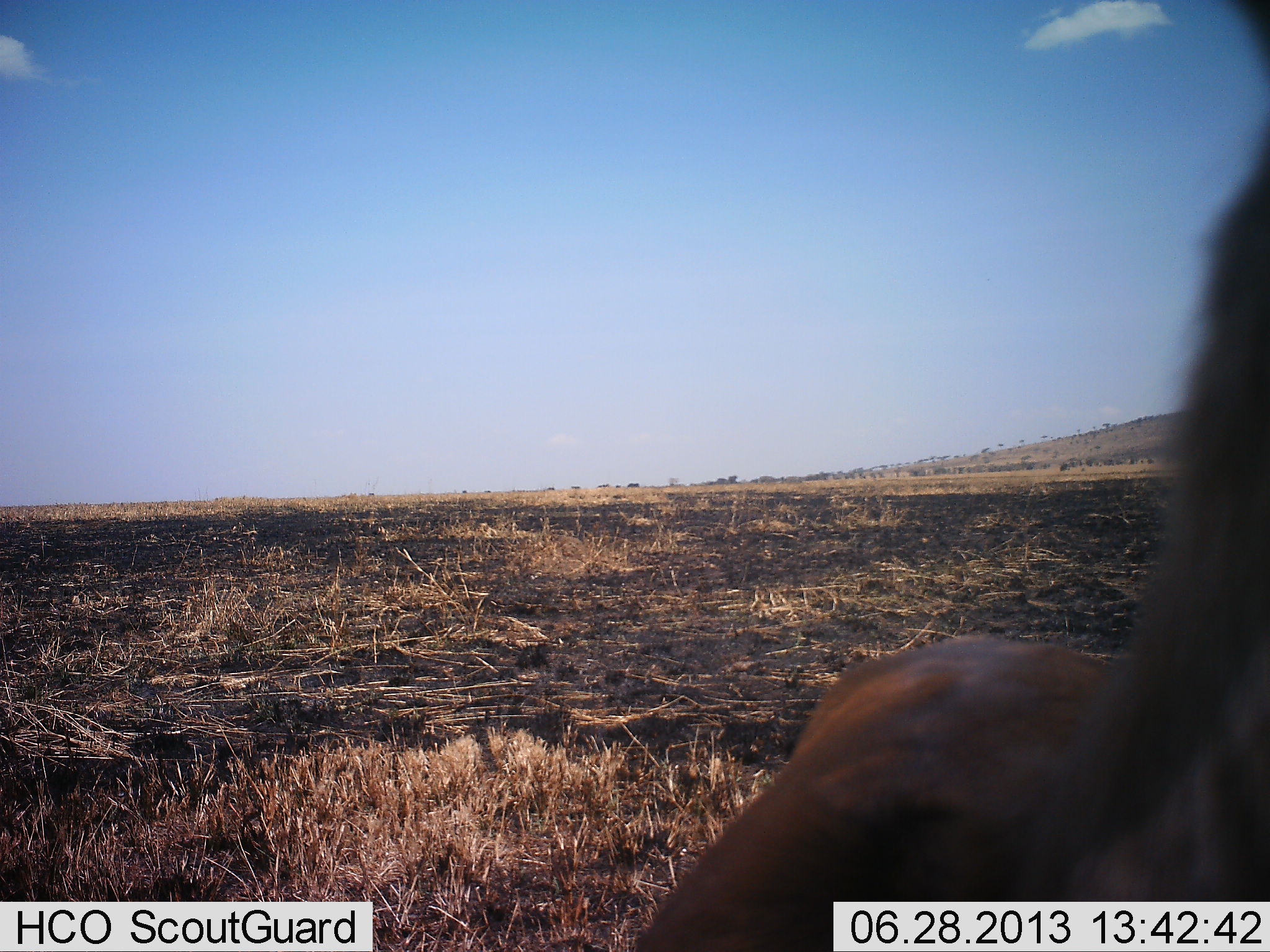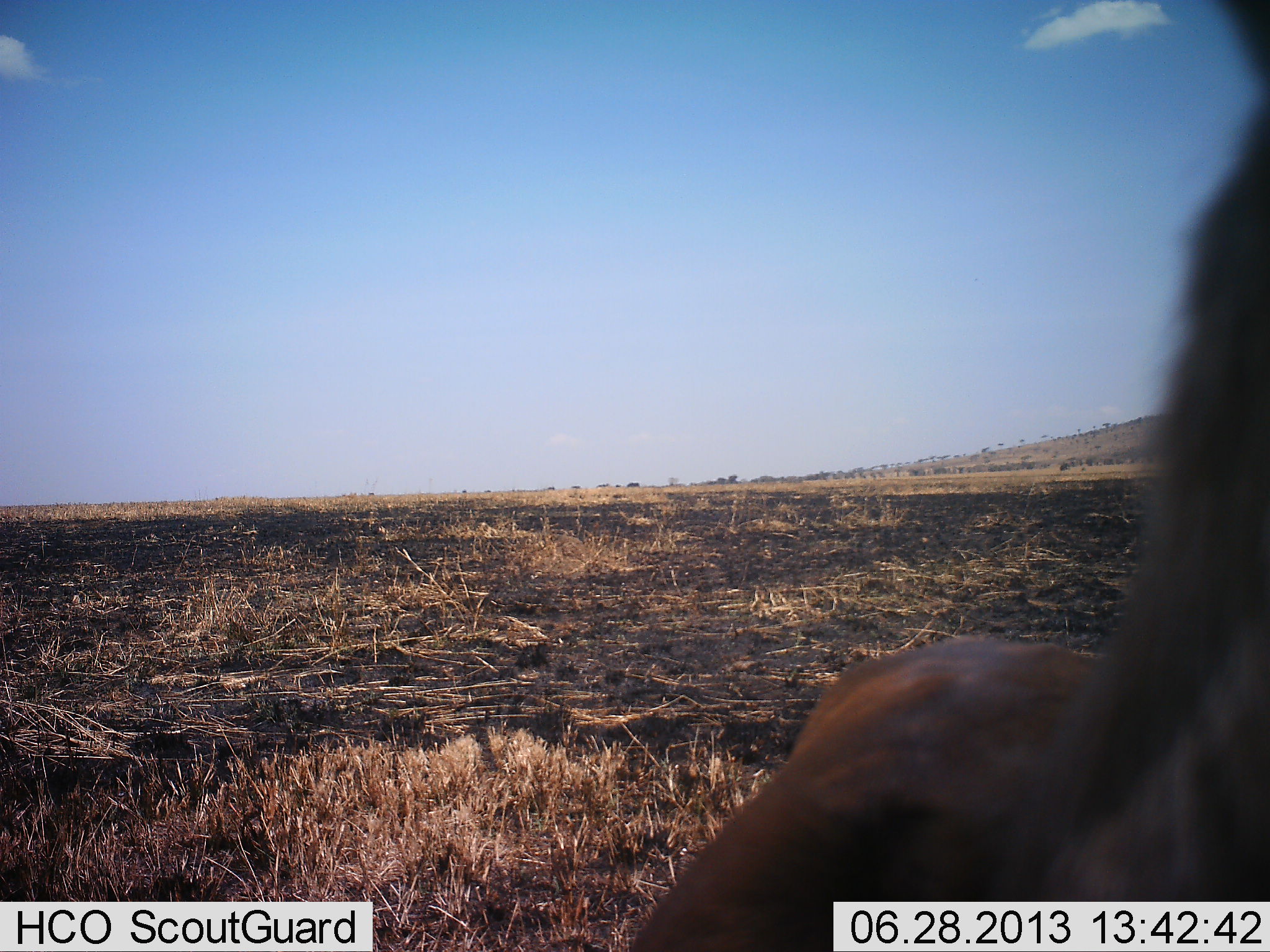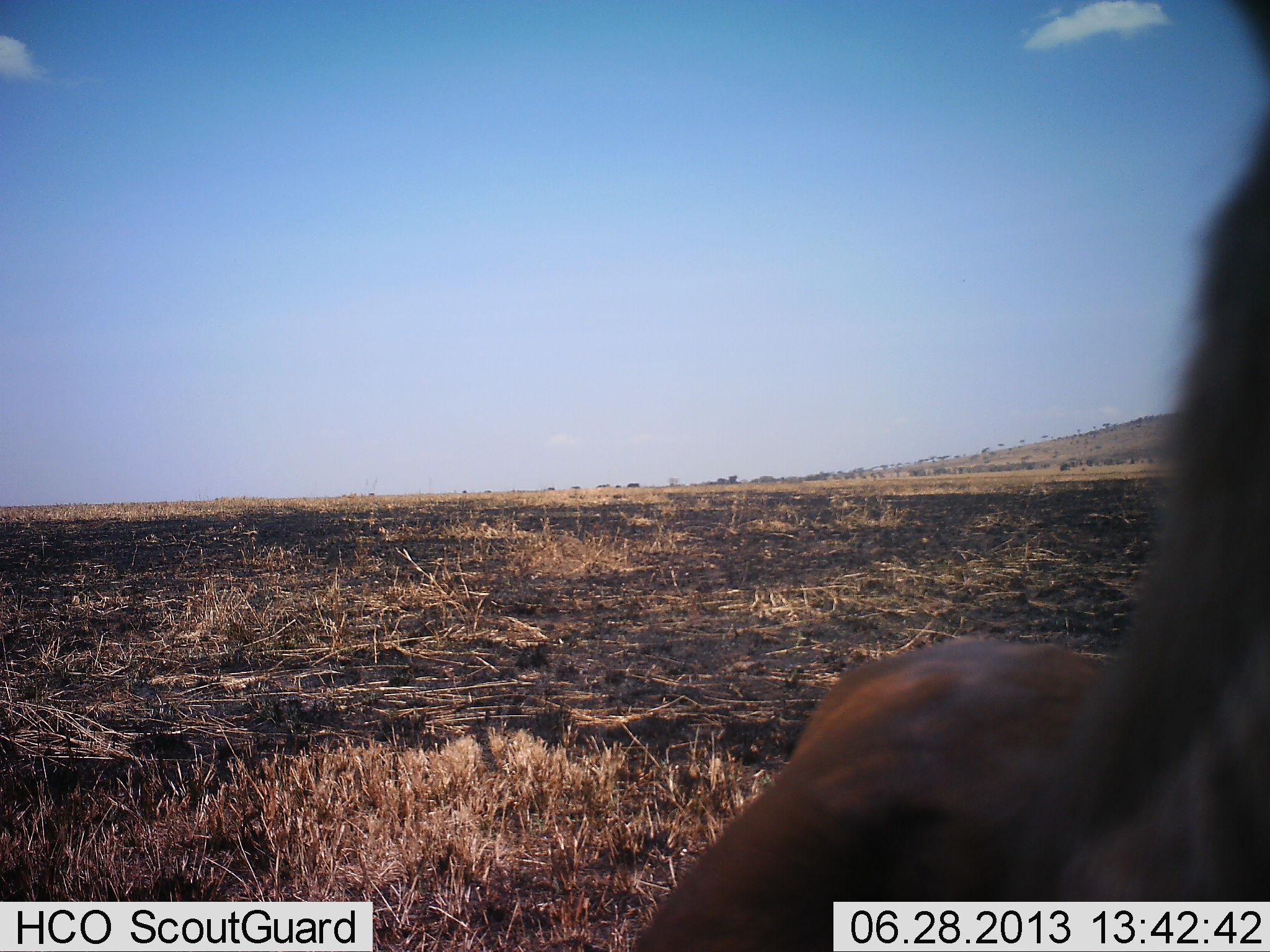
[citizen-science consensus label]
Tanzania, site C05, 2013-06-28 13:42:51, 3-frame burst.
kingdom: Animalia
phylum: Chordata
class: Mammalia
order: Artiodactyla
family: Bovidae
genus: Eudorcas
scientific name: Eudorcas thomsonii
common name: thomson's gazelle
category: gazellethomsons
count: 1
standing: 88%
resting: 12%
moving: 0%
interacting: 0%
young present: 0%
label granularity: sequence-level